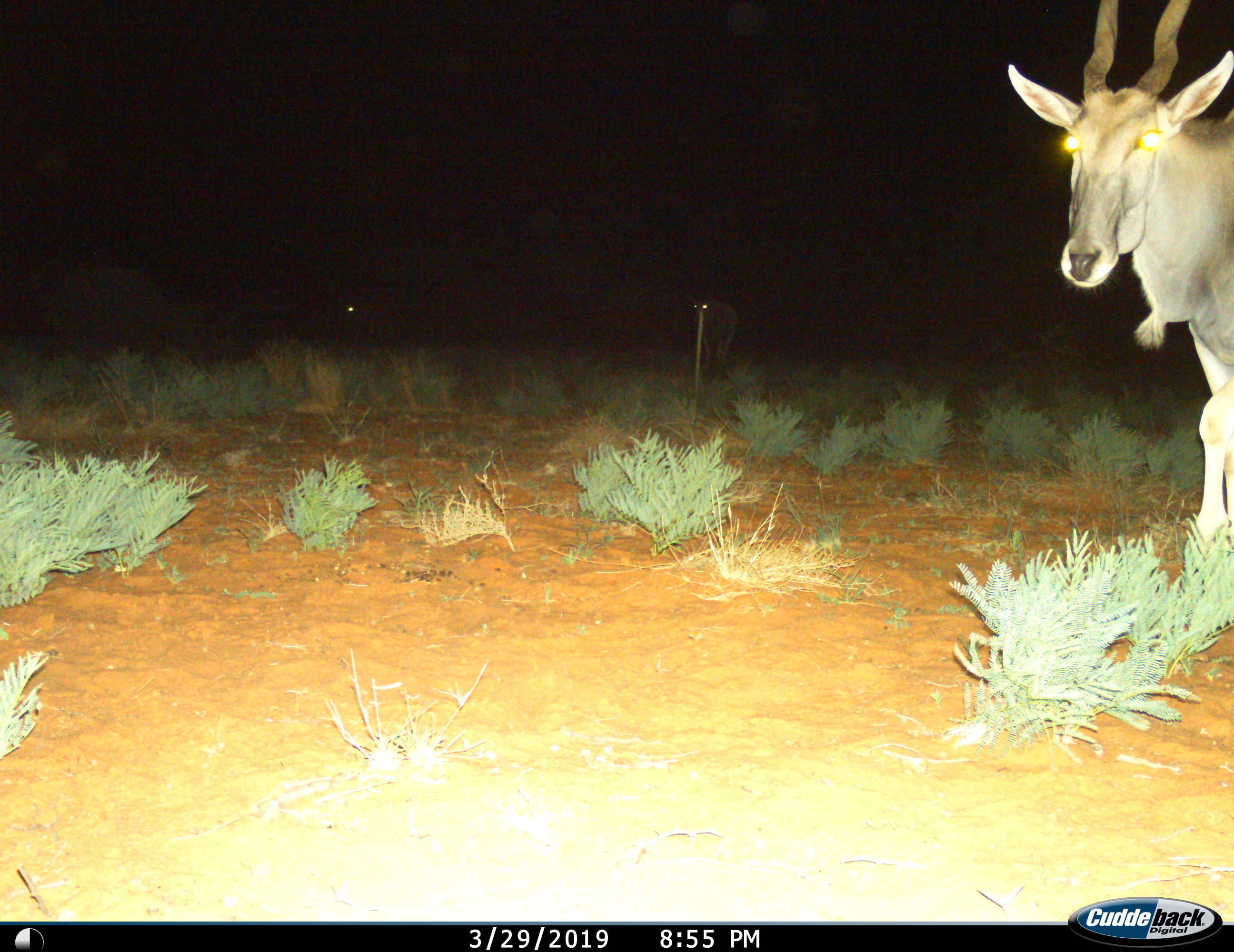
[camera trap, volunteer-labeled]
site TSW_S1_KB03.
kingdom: Animalia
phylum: Chordata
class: Mammalia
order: Artiodactyla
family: Bovidae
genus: Tragelaphus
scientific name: Tragelaphus oryx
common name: eland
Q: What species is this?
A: Eland (Tragelaphus oryx).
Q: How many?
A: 1.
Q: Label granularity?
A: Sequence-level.